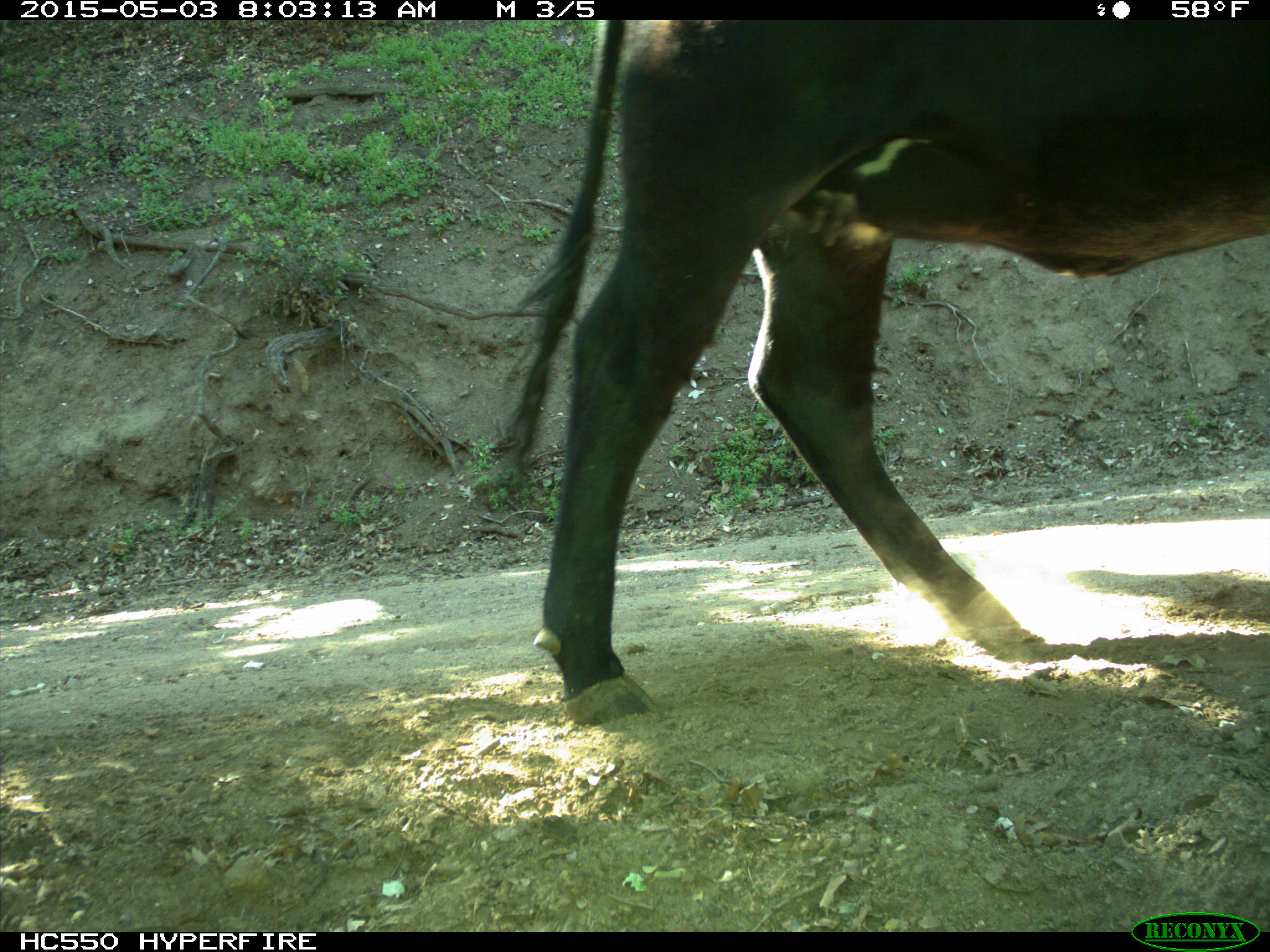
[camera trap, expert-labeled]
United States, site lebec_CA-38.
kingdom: Animalia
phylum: Chordata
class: Mammalia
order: Artiodactyla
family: Bovidae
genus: Bos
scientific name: Bos taurus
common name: domestic cow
Bos taurus (domestic cow).